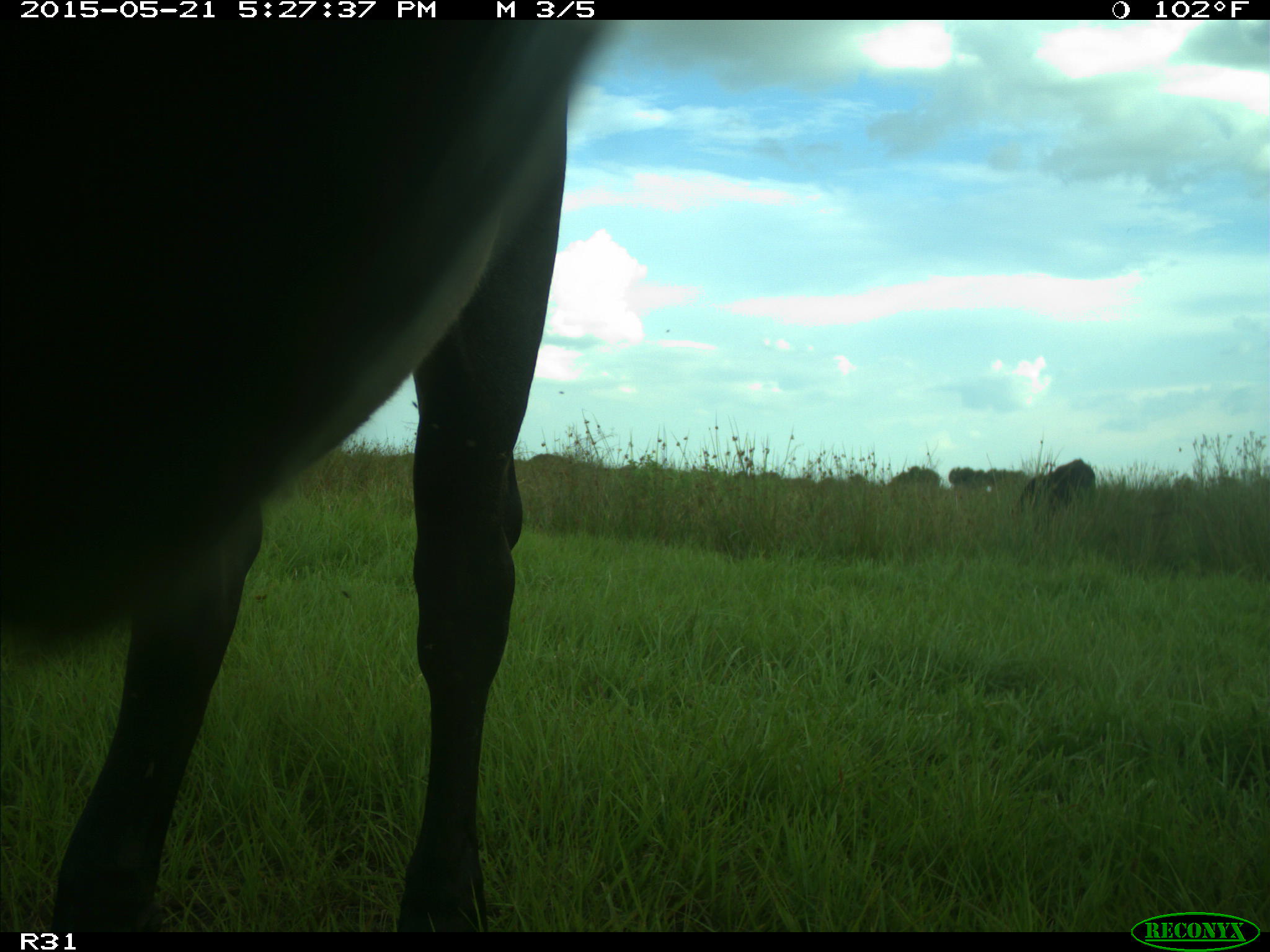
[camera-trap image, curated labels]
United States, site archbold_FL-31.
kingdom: Animalia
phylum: Chordata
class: Mammalia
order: Artiodactyla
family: Bovidae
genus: Bos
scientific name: Bos taurus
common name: domestic cow